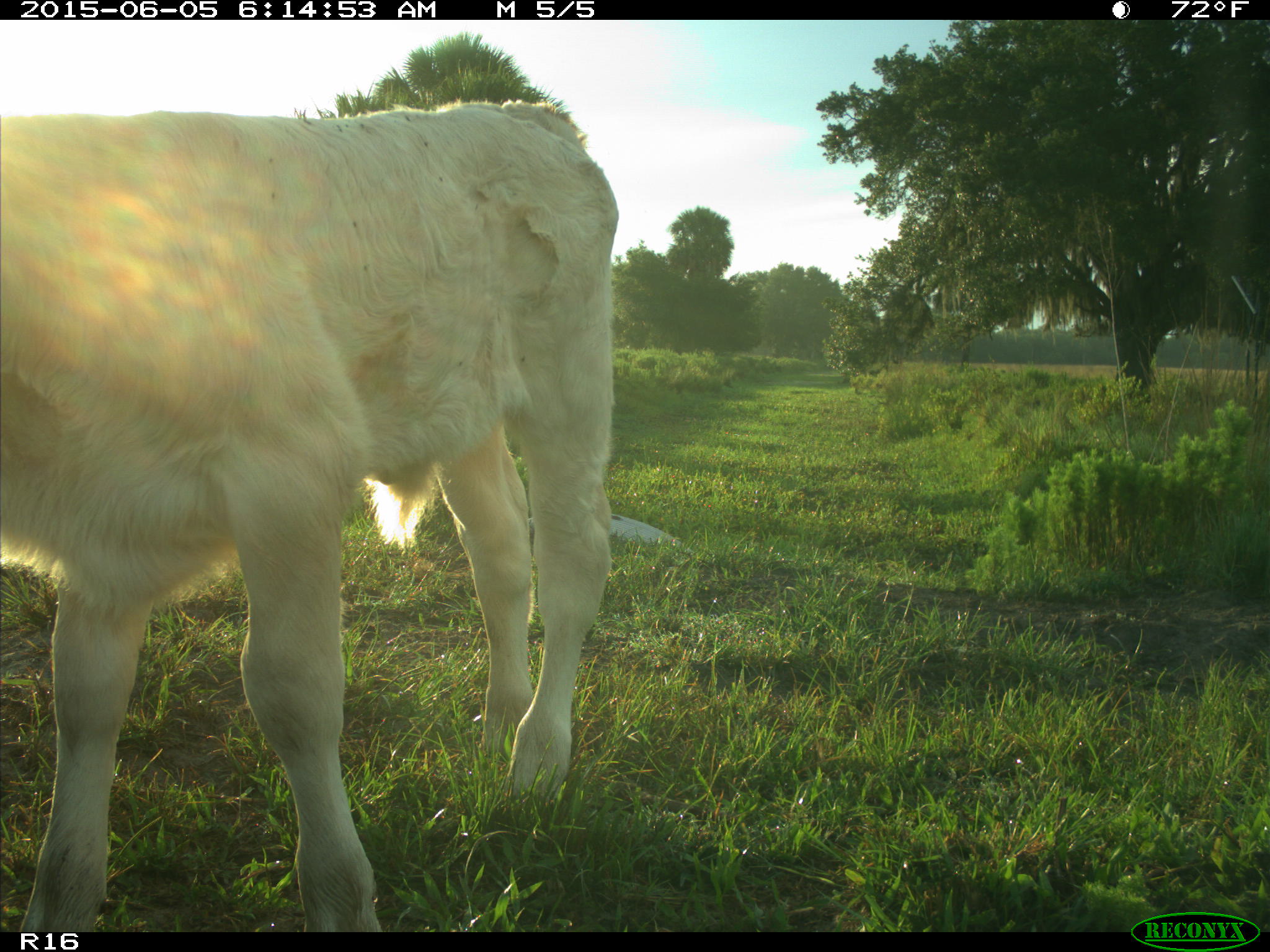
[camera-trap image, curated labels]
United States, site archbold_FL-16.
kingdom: Animalia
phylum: Chordata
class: Mammalia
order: Artiodactyla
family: Bovidae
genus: Bos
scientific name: Bos taurus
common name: domestic cow